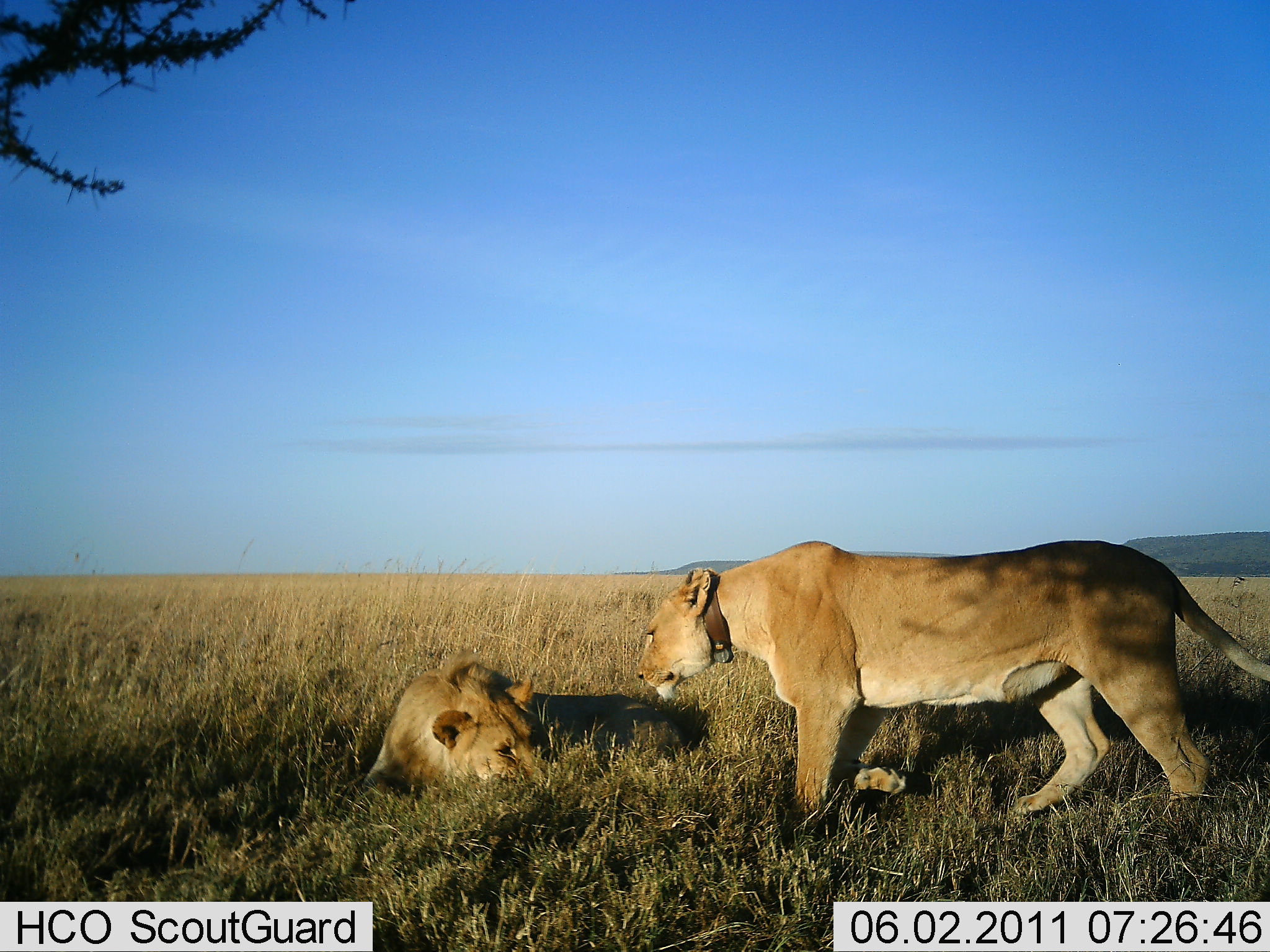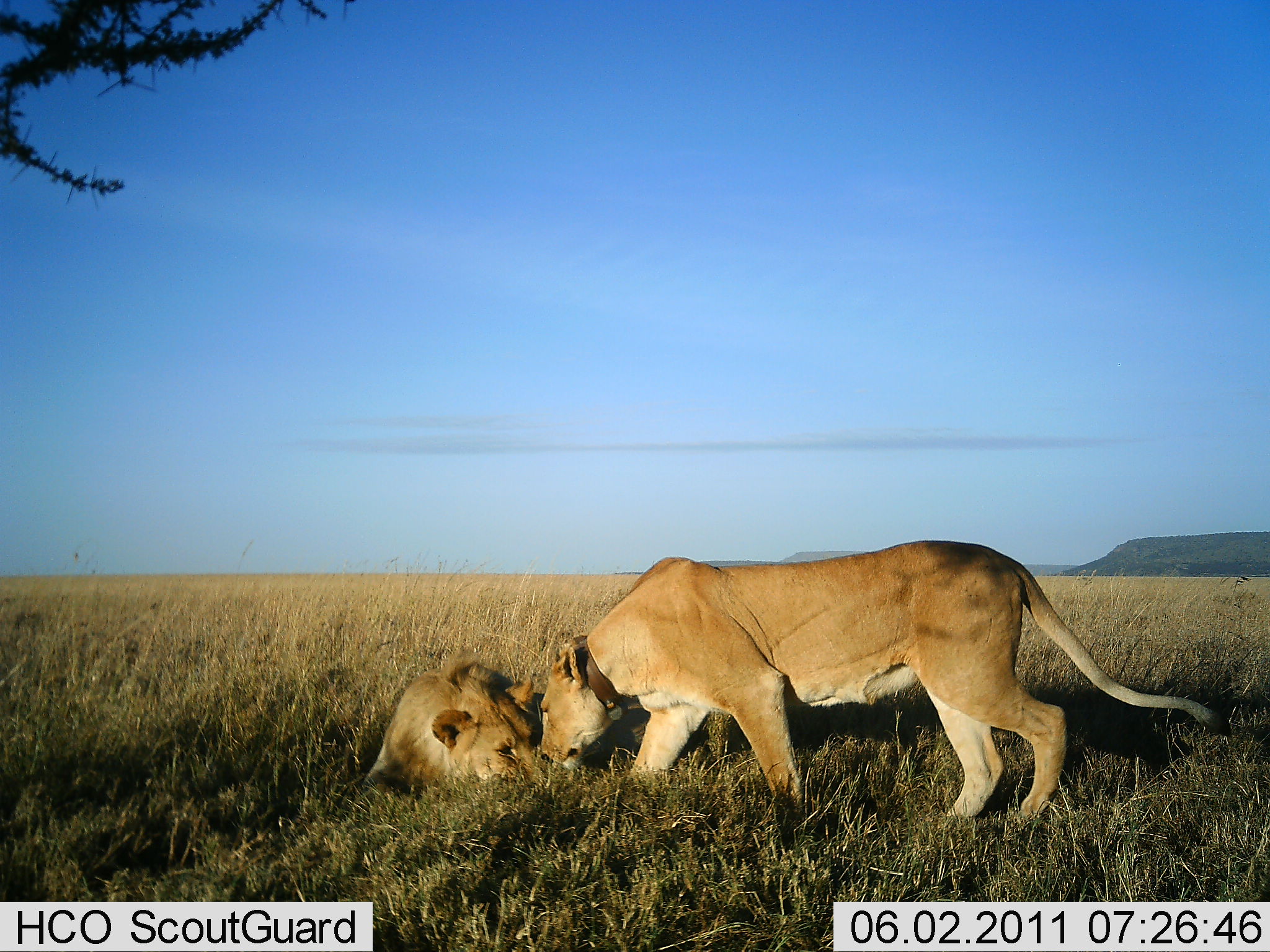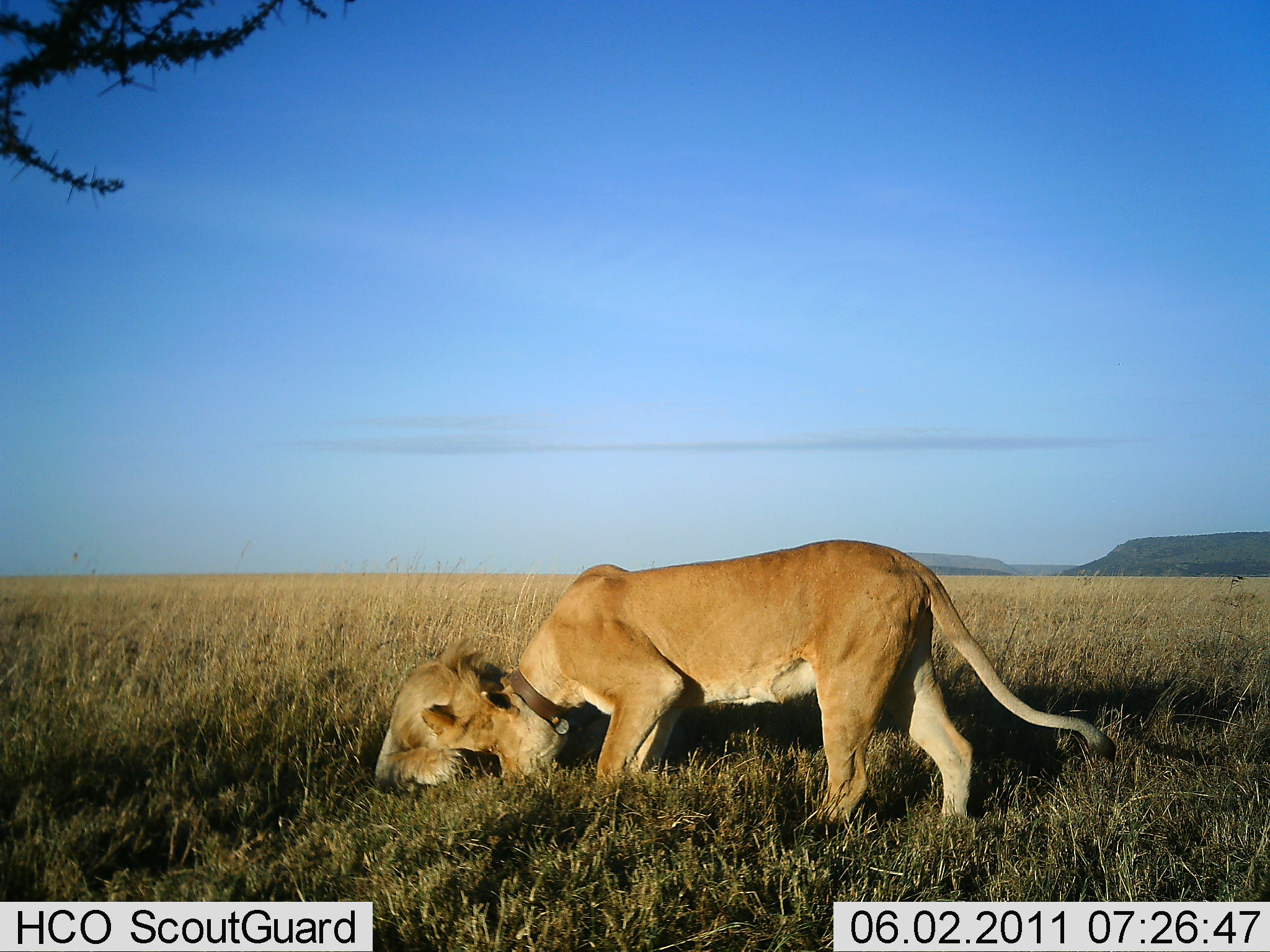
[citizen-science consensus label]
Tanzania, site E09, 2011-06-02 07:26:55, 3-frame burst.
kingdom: Animalia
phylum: Chordata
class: Mammalia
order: Carnivora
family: Felidae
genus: Panthera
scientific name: Panthera leo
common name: lion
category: lionfemale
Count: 2.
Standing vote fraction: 33%.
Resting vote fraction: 58%.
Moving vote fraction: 33%.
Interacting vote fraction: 75%.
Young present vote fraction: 8%.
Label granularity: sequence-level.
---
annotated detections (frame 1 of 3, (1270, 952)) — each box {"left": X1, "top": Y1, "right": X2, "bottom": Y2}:
animal: {"left": 637, "top": 540, "right": 1269, "bottom": 830}; {"left": 362, "top": 644, "right": 688, "bottom": 805}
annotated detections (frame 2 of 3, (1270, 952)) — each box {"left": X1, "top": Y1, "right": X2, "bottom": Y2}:
animal: {"left": 538, "top": 539, "right": 1233, "bottom": 818}; {"left": 360, "top": 648, "right": 654, "bottom": 801}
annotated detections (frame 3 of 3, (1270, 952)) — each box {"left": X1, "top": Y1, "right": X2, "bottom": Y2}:
animal: {"left": 479, "top": 538, "right": 1118, "bottom": 837}; {"left": 373, "top": 639, "right": 506, "bottom": 786}